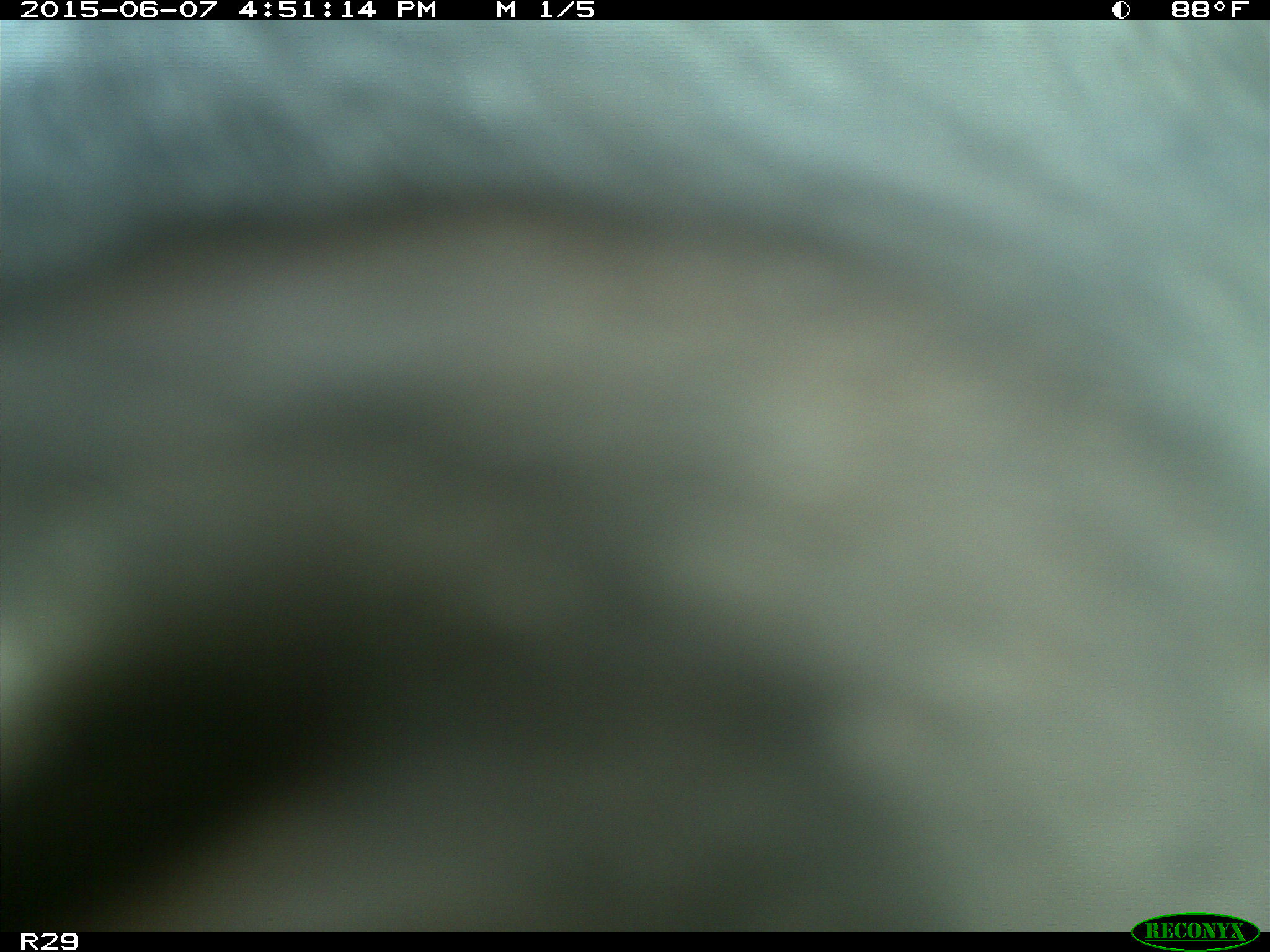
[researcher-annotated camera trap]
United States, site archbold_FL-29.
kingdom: Animalia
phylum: Chordata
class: Mammalia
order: Artiodactyla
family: Bovidae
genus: Bos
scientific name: Bos taurus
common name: domestic cow